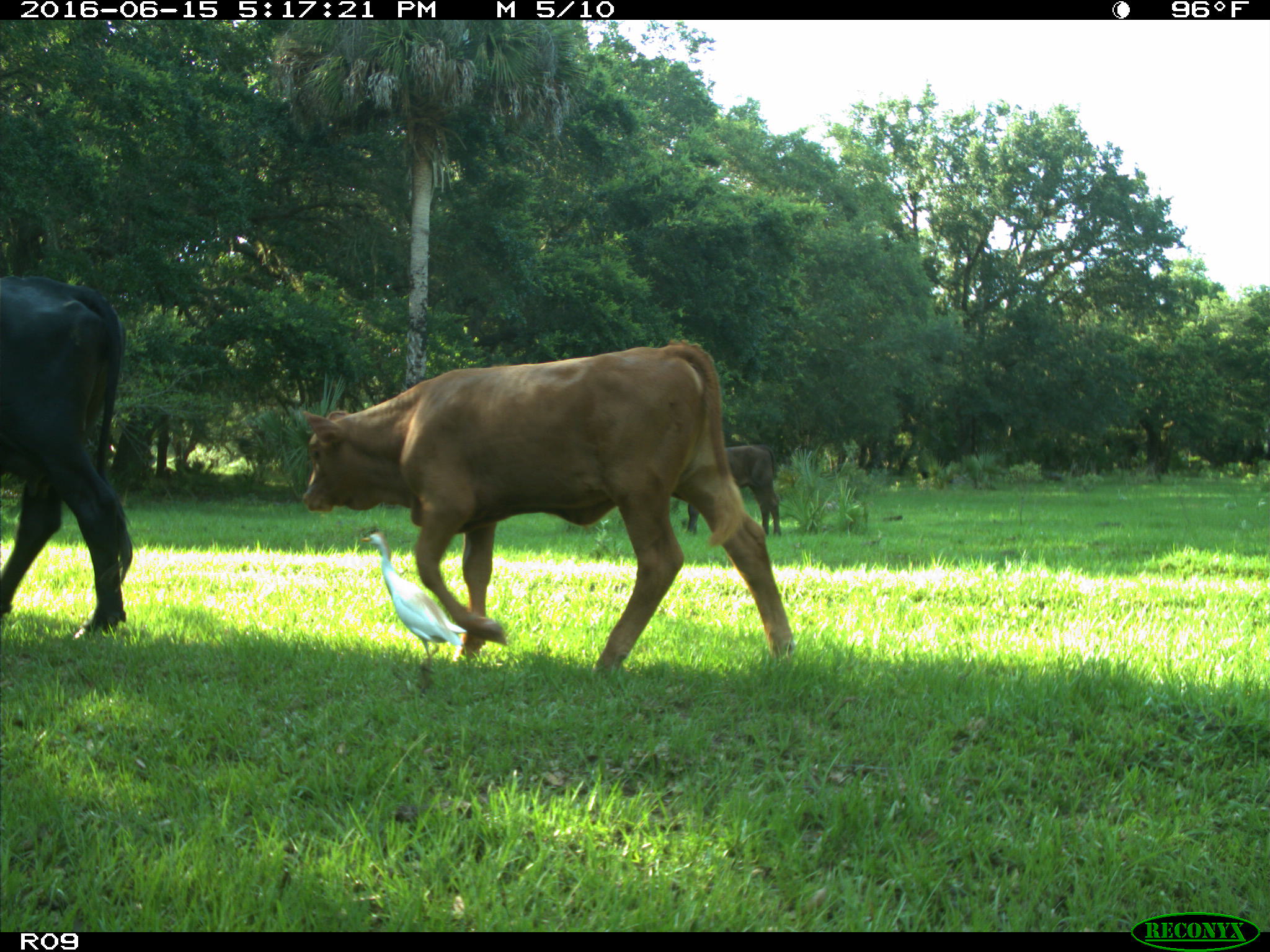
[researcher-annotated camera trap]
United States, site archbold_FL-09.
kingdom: Animalia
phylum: Chordata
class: Mammalia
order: Artiodactyla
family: Bovidae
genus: Bos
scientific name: Bos taurus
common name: domestic cow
Bos taurus (domestic cow).